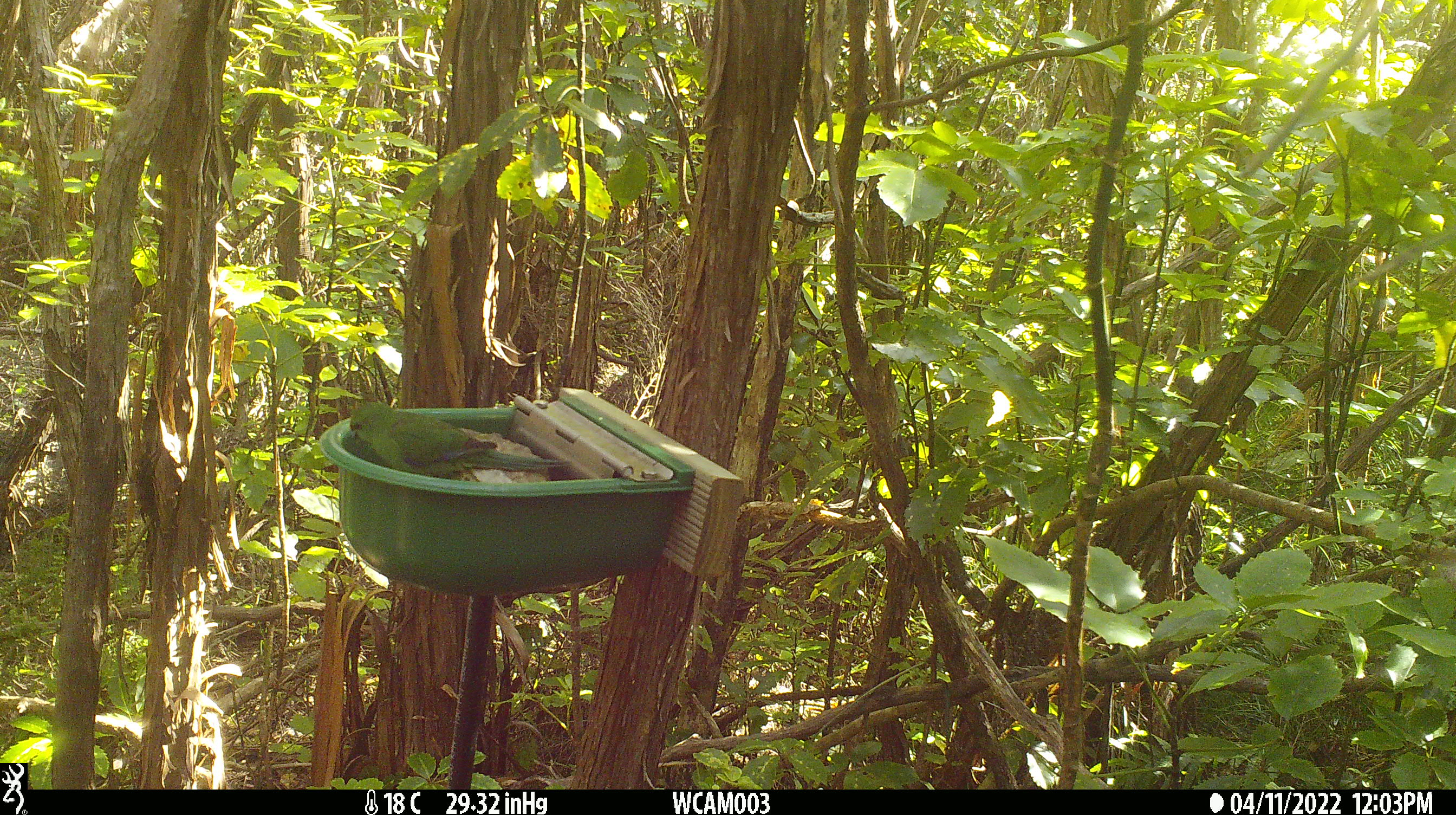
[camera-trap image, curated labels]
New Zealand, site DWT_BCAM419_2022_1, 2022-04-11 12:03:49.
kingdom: Animalia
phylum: Chordata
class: Aves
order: Psittaciformes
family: Psittaculidae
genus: Cyanoramphus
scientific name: Cyanoramphus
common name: parakeet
Parakeet (Cyanoramphus).